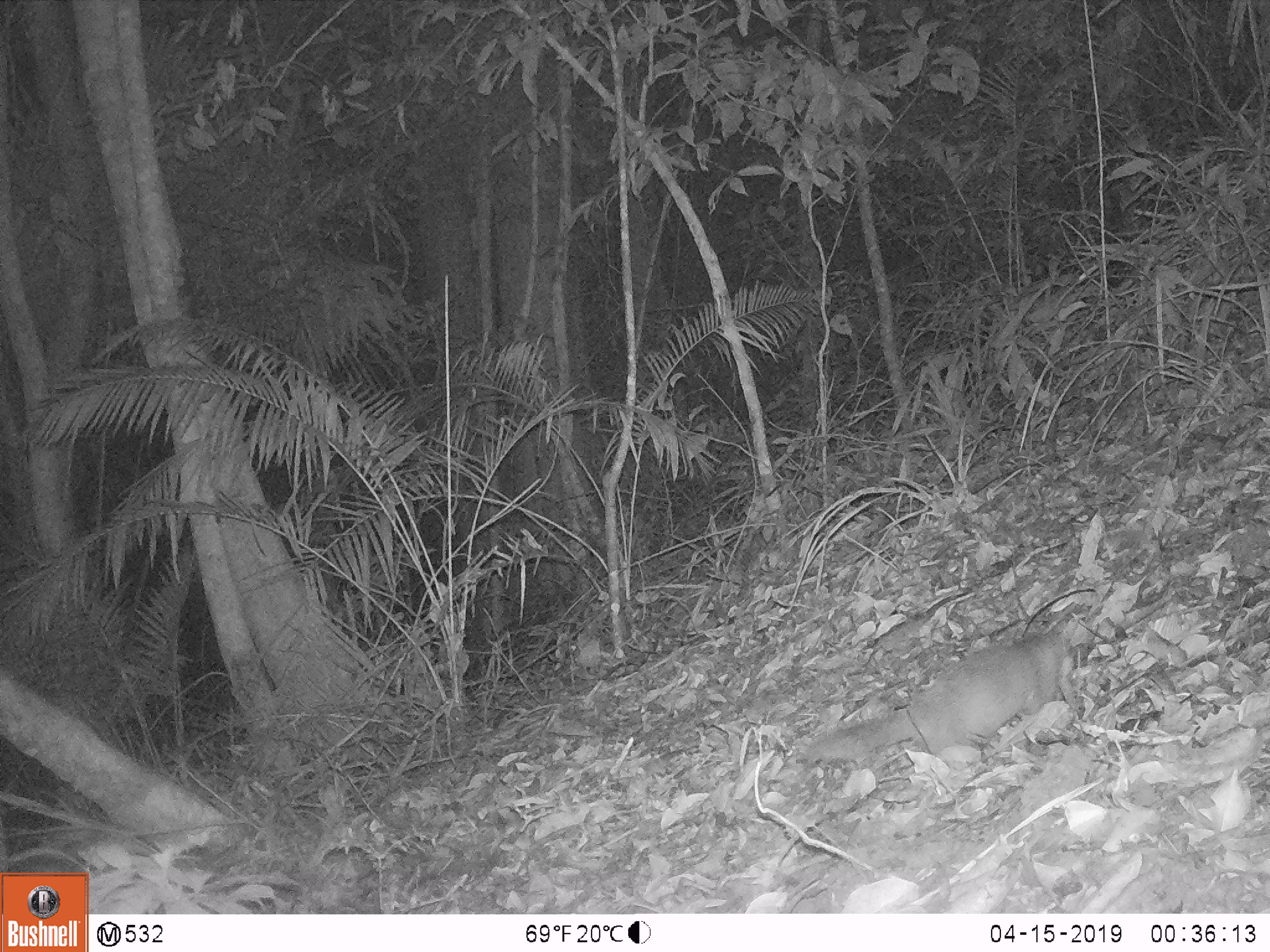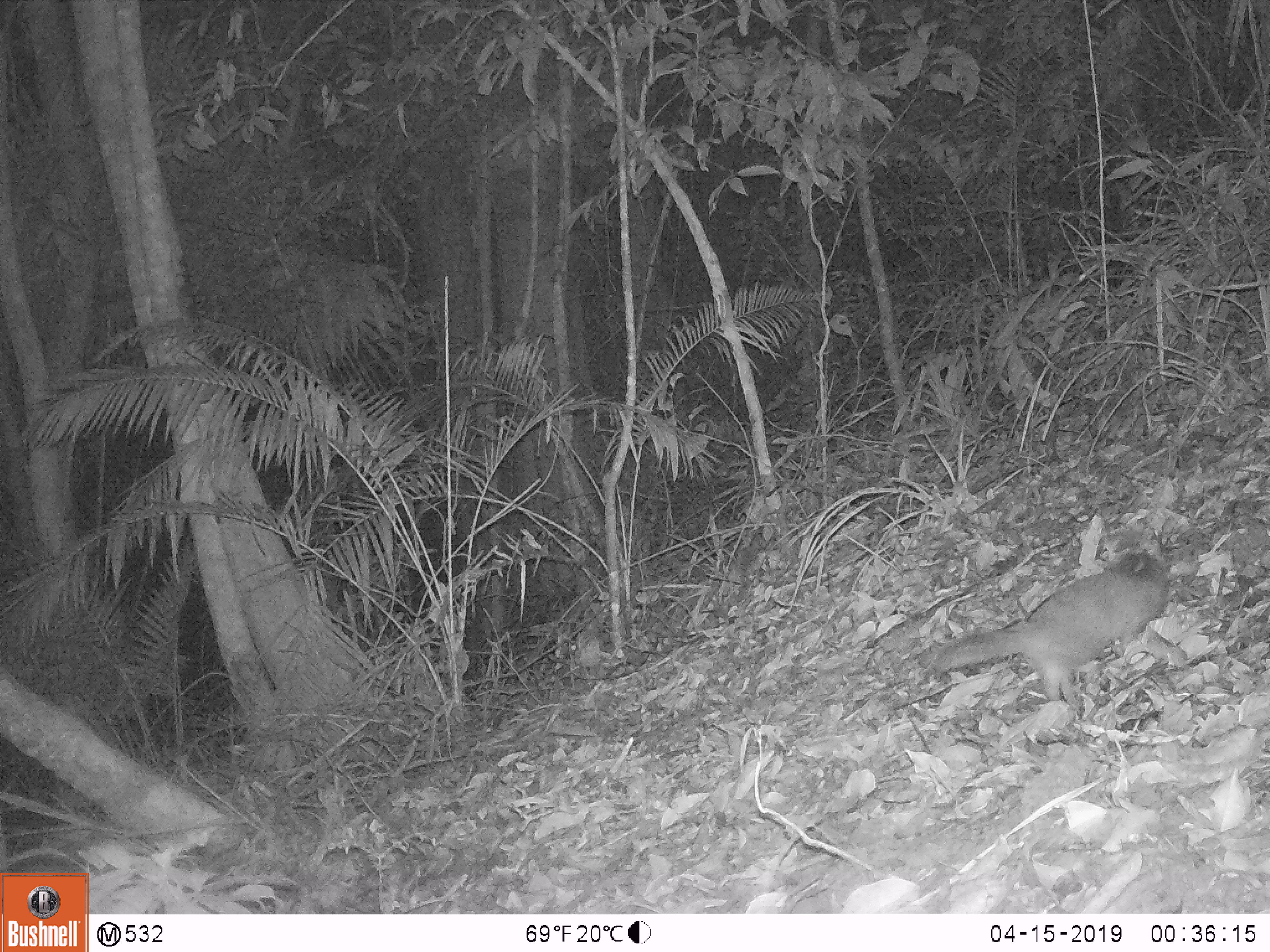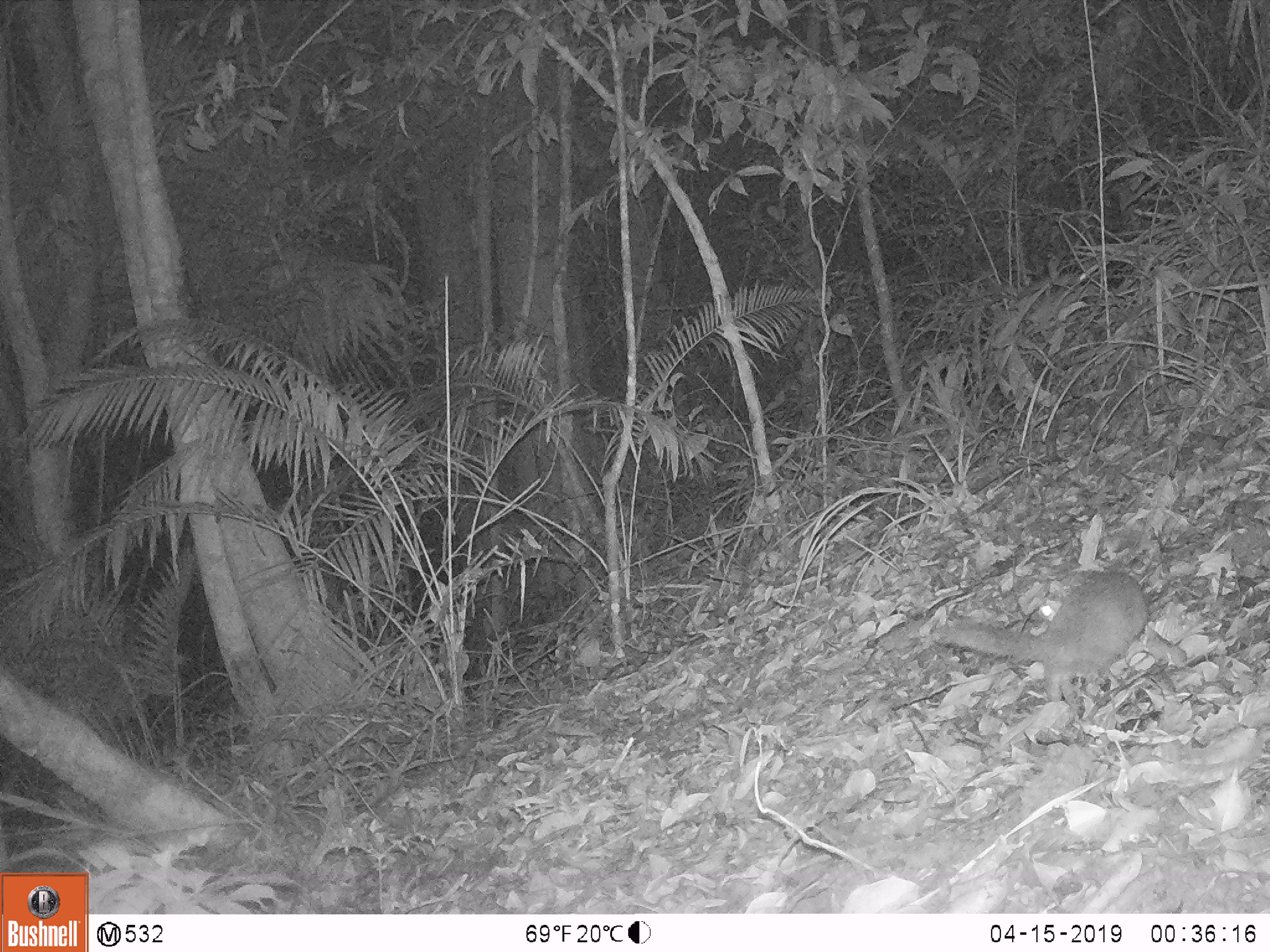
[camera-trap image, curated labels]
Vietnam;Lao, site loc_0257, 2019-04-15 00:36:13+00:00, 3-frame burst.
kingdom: Animalia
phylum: Chordata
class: Mammalia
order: Carnivora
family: Mustelidae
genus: Melogale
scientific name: Melogale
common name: ferret badger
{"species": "ferret badger (Melogale)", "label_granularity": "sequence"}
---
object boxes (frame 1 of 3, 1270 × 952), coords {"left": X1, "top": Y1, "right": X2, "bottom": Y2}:
ferret badger: {"left": 802, "top": 628, "right": 1081, "bottom": 776}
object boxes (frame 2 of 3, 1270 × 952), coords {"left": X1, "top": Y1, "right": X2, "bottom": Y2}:
ferret badger: {"left": 931, "top": 550, "right": 1168, "bottom": 705}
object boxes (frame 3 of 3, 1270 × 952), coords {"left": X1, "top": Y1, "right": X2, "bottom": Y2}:
ferret badger: {"left": 927, "top": 567, "right": 1186, "bottom": 705}